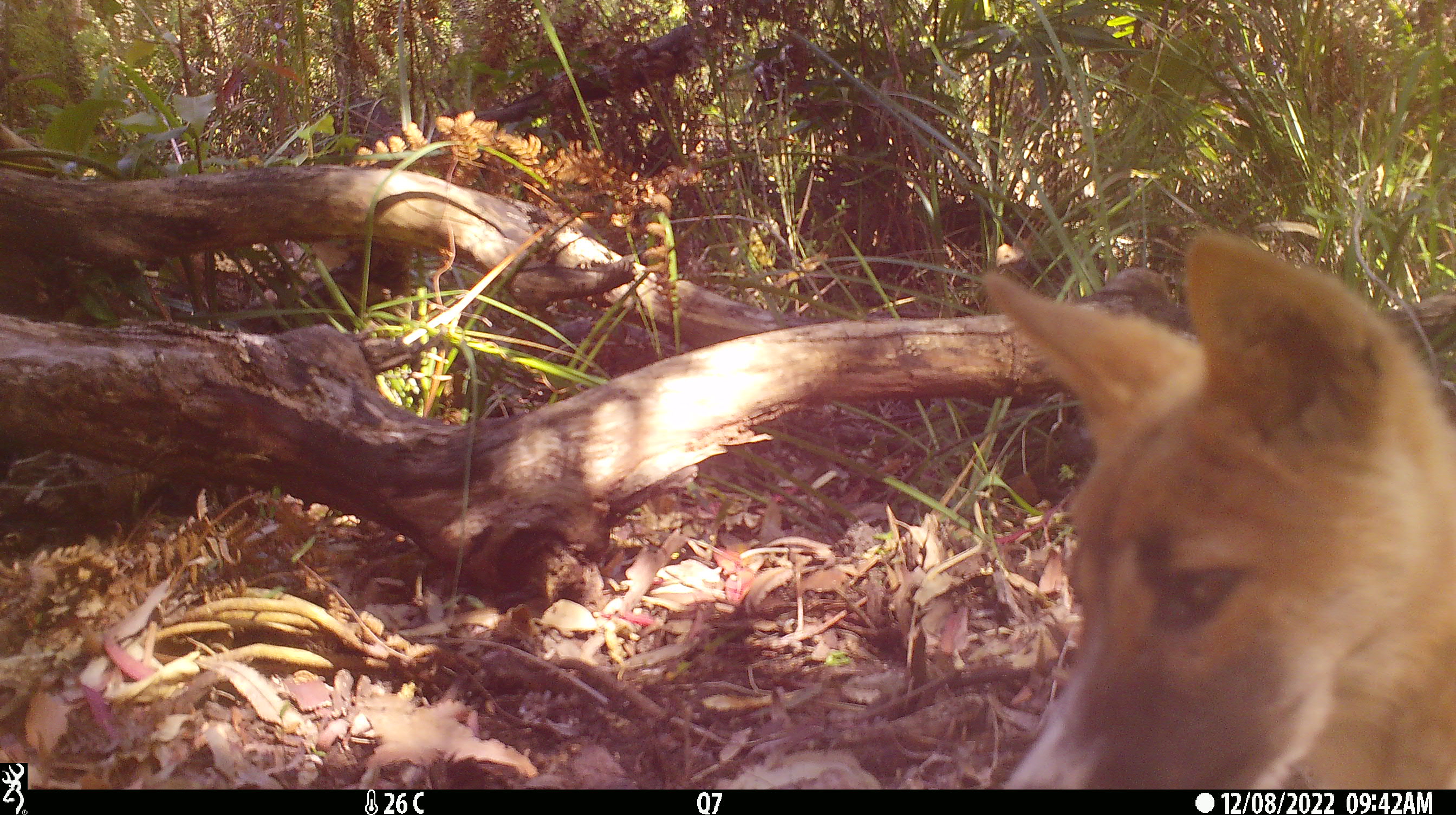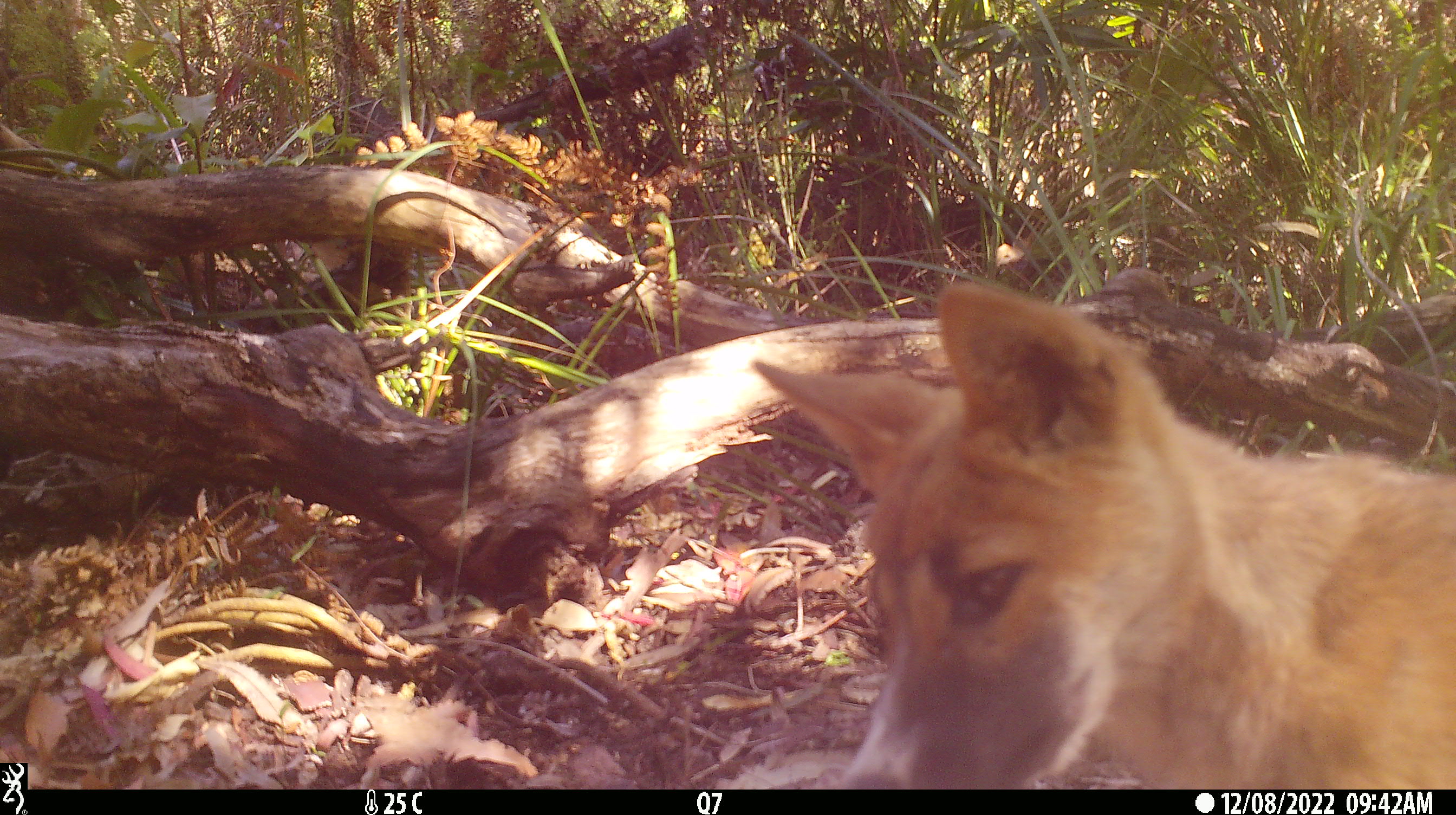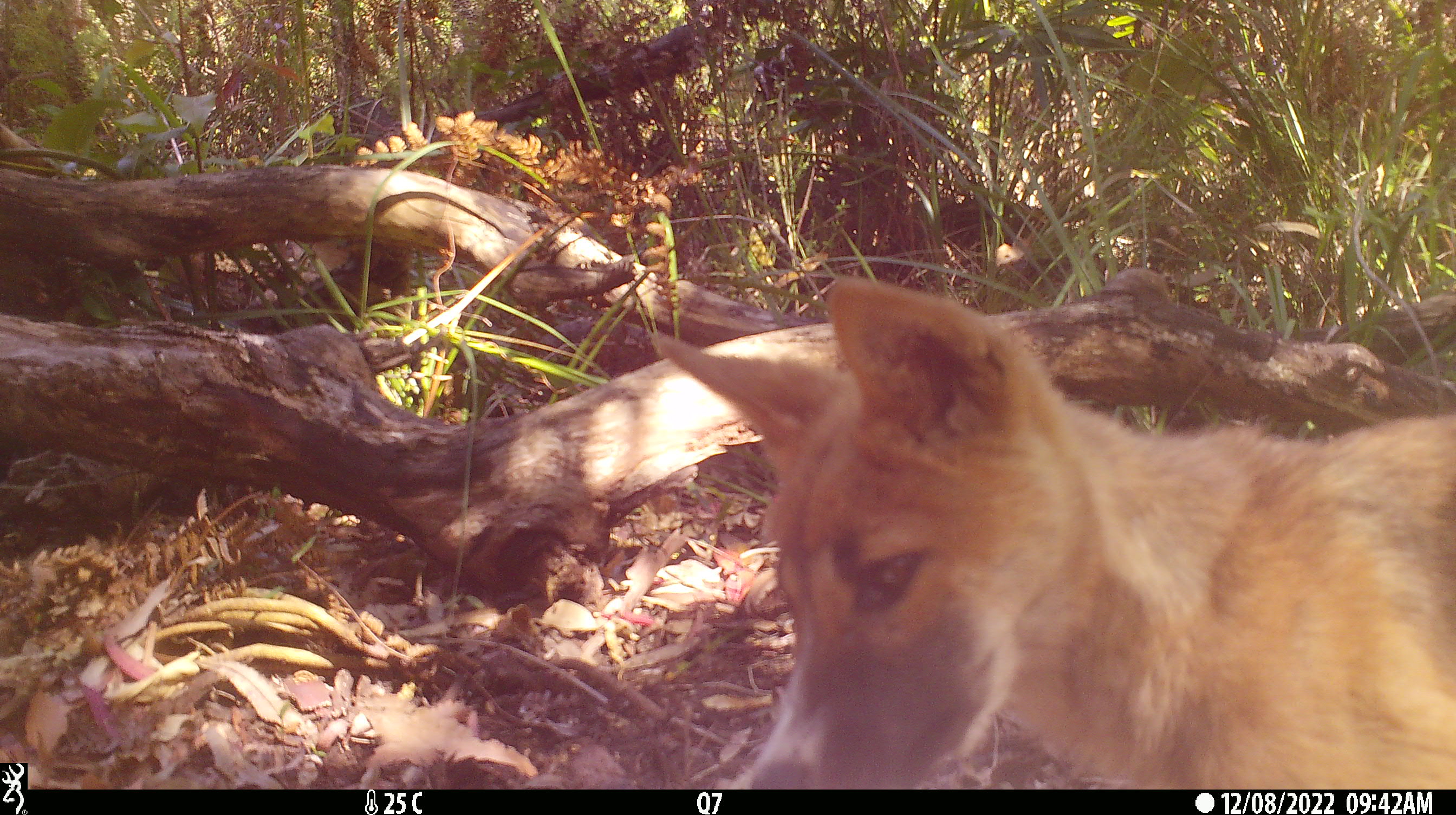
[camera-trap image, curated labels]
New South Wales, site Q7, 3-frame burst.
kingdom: Animalia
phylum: Chordata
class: Mammalia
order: Carnivora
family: Canidae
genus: Canis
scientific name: Canis familiaris dingo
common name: dingo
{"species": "dingo (Canis familiaris dingo)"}